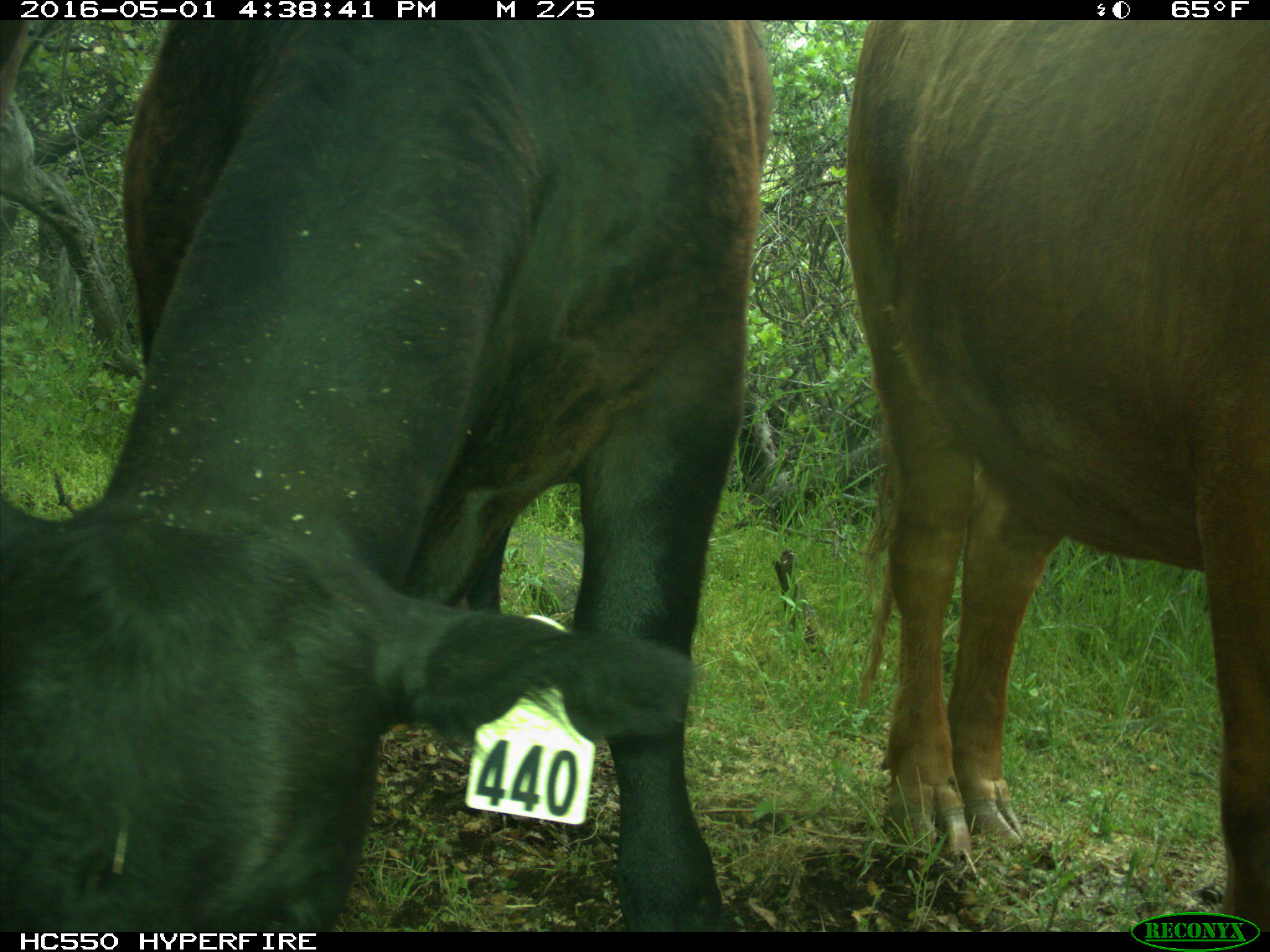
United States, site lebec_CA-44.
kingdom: Animalia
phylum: Chordata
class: Mammalia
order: Artiodactyla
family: Bovidae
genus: Bos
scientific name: Bos taurus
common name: domestic cow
Bos taurus (domestic cow).